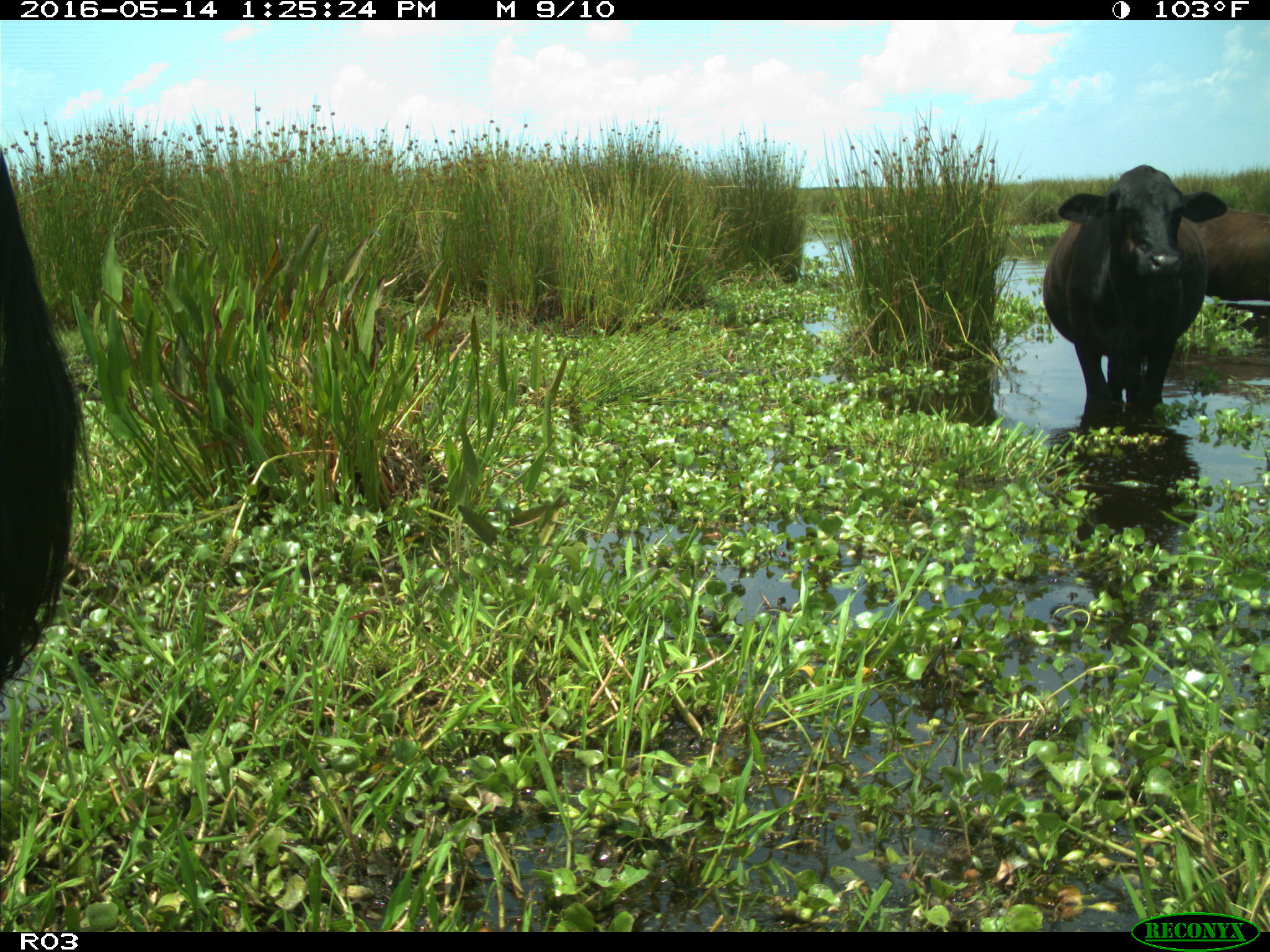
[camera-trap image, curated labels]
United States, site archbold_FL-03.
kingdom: Animalia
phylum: Chordata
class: Mammalia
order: Artiodactyla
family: Bovidae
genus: Bos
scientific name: Bos taurus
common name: domestic cow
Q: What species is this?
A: Bos taurus (domestic cow).